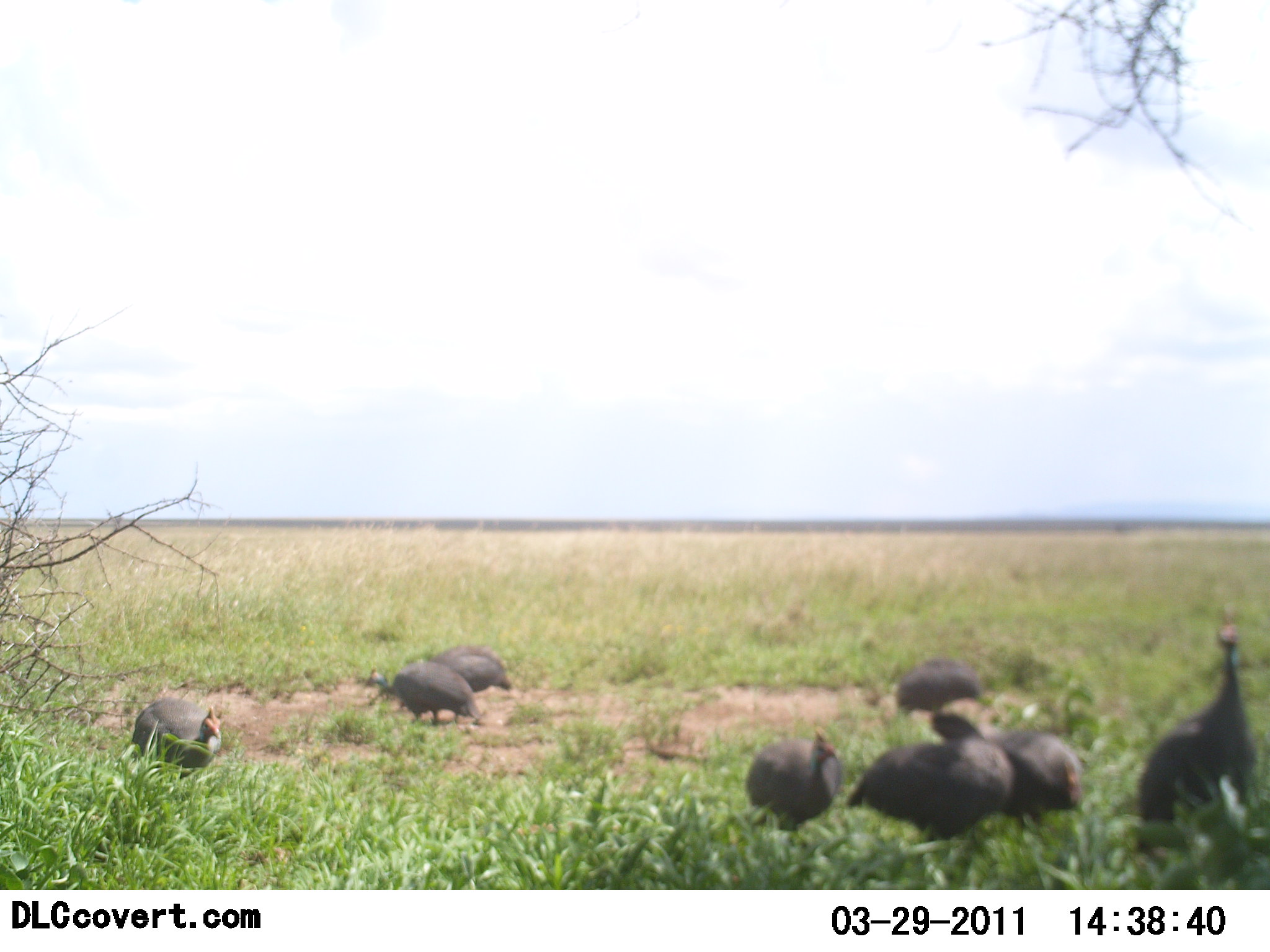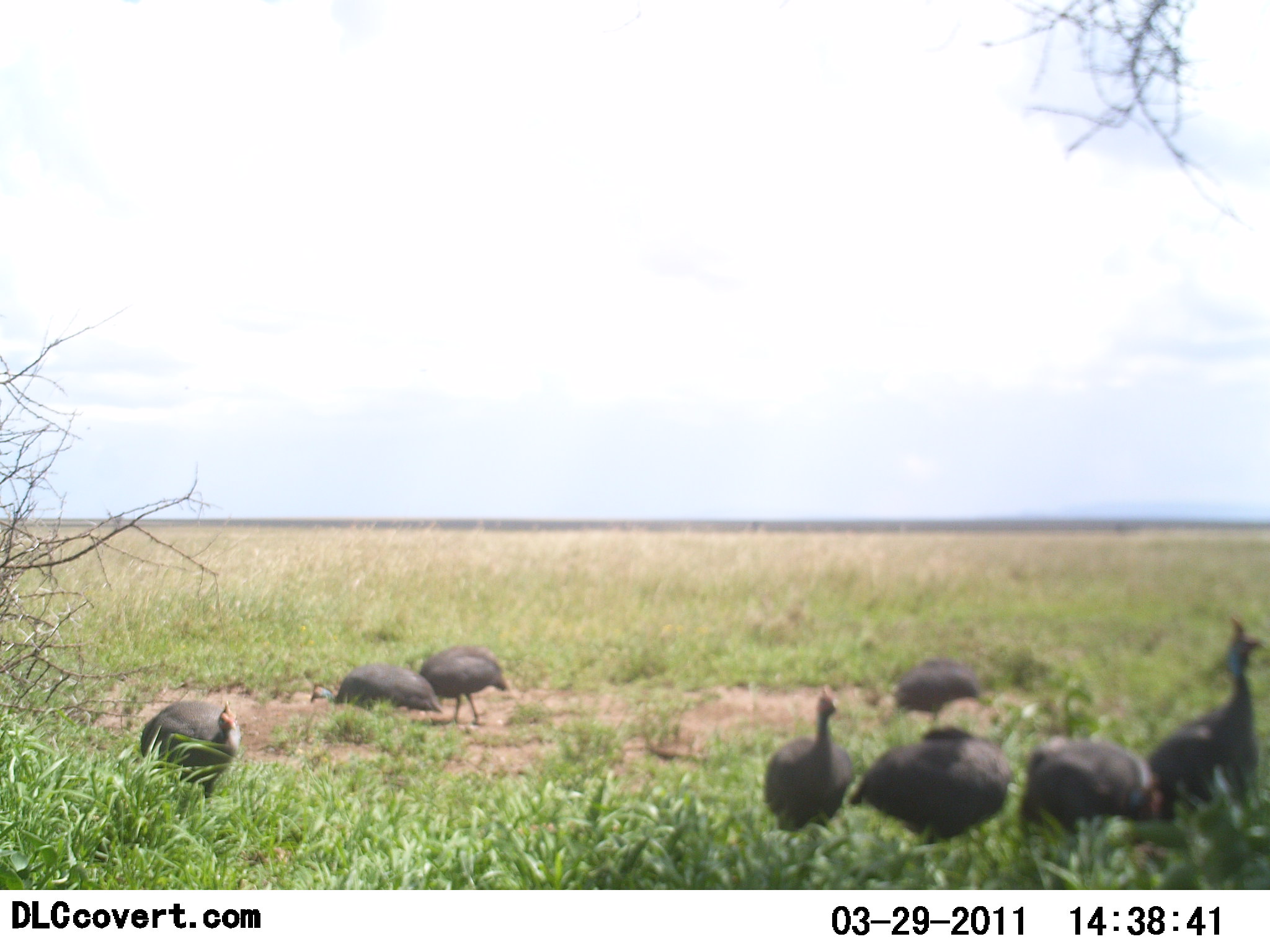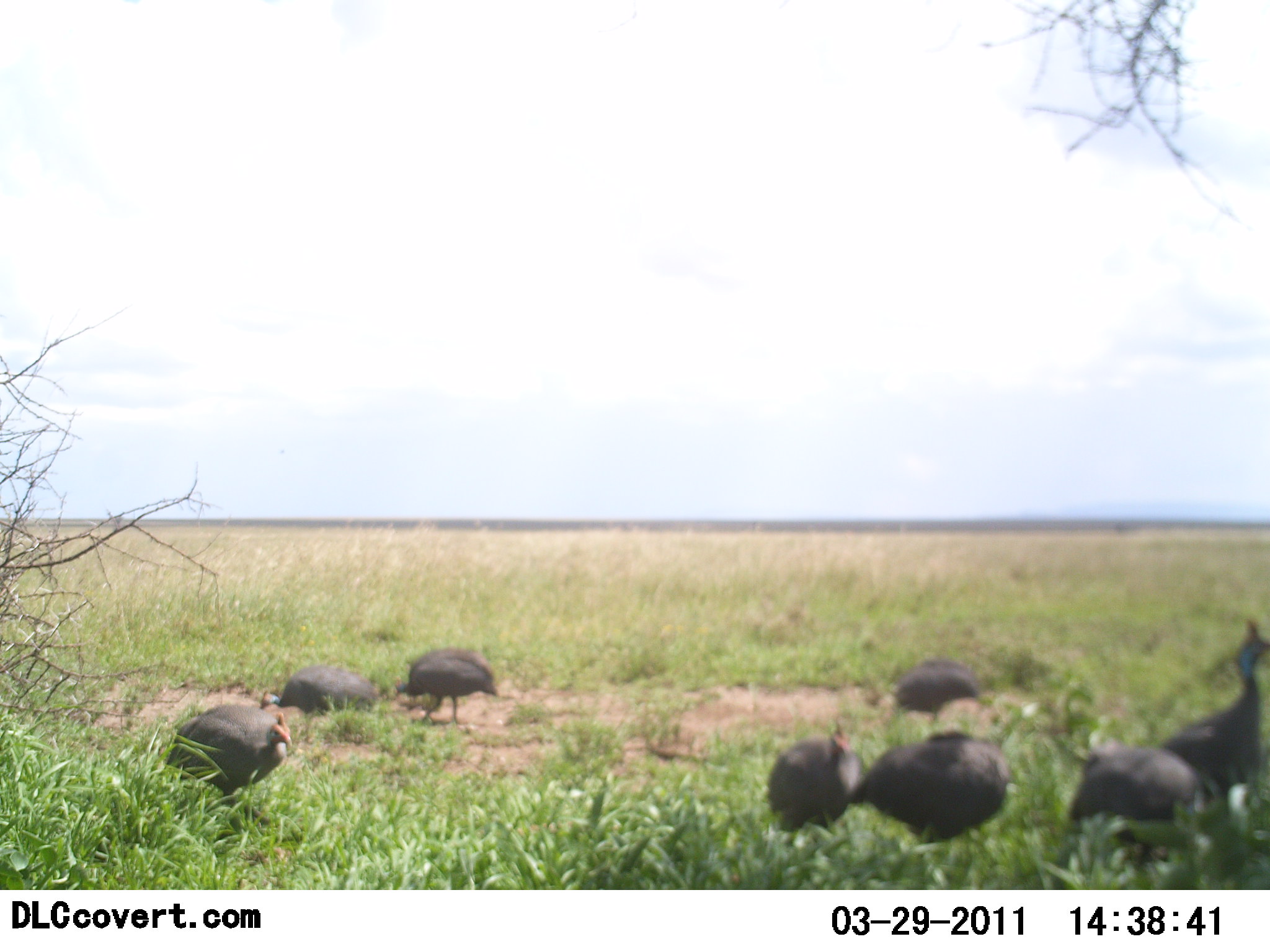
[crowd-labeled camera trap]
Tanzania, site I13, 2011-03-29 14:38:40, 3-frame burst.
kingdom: Animalia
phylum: Chordata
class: Aves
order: Galliformes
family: Numididae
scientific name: Numididae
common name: guinea fowl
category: guineafowl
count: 8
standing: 73%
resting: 9%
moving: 45%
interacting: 9%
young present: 0%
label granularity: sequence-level